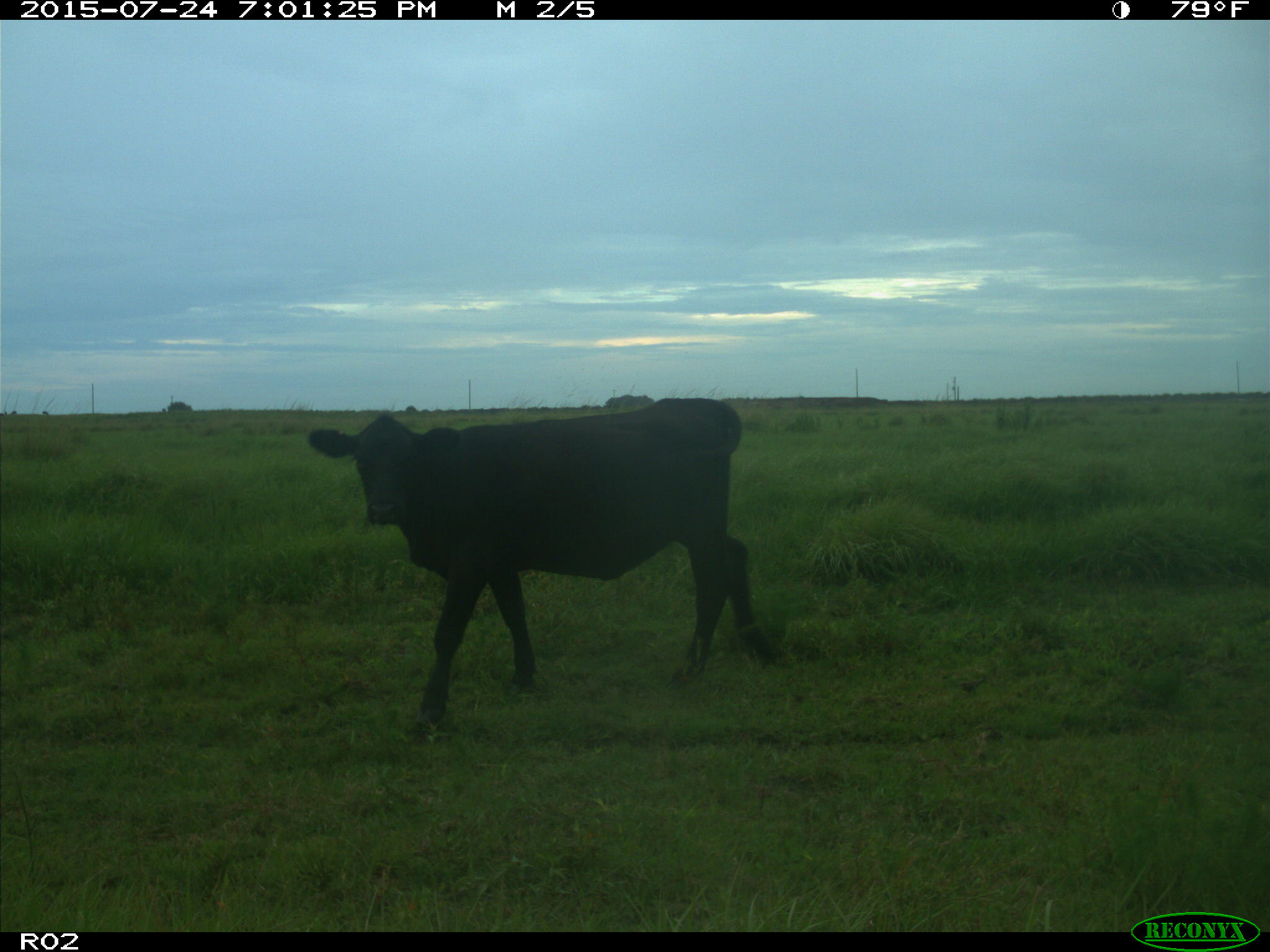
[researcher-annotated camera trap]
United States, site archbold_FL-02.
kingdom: Animalia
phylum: Chordata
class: Mammalia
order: Artiodactyla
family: Bovidae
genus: Bos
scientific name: Bos taurus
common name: domestic cow